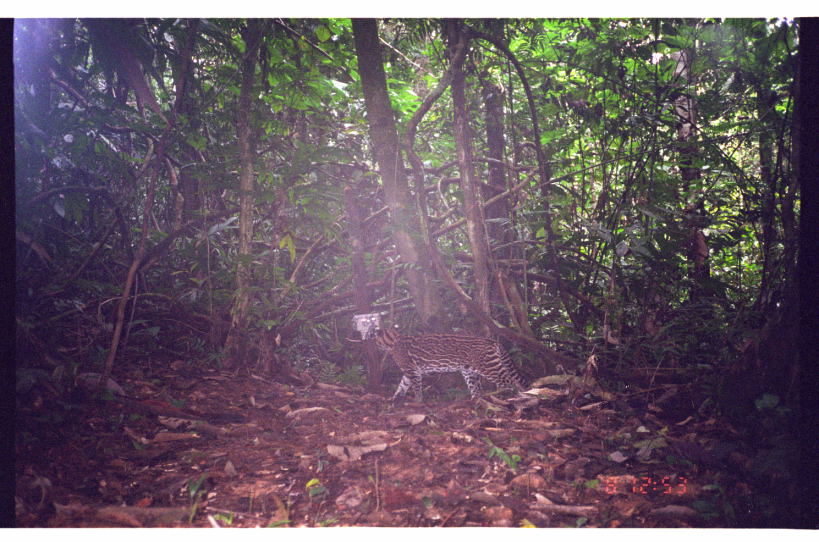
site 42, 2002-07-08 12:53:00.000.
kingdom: Animalia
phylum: Chordata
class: Mammalia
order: Carnivora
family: Felidae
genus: Leopardus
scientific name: Leopardus pardalis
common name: ocelot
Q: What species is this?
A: Leopardus pardalis (ocelot).